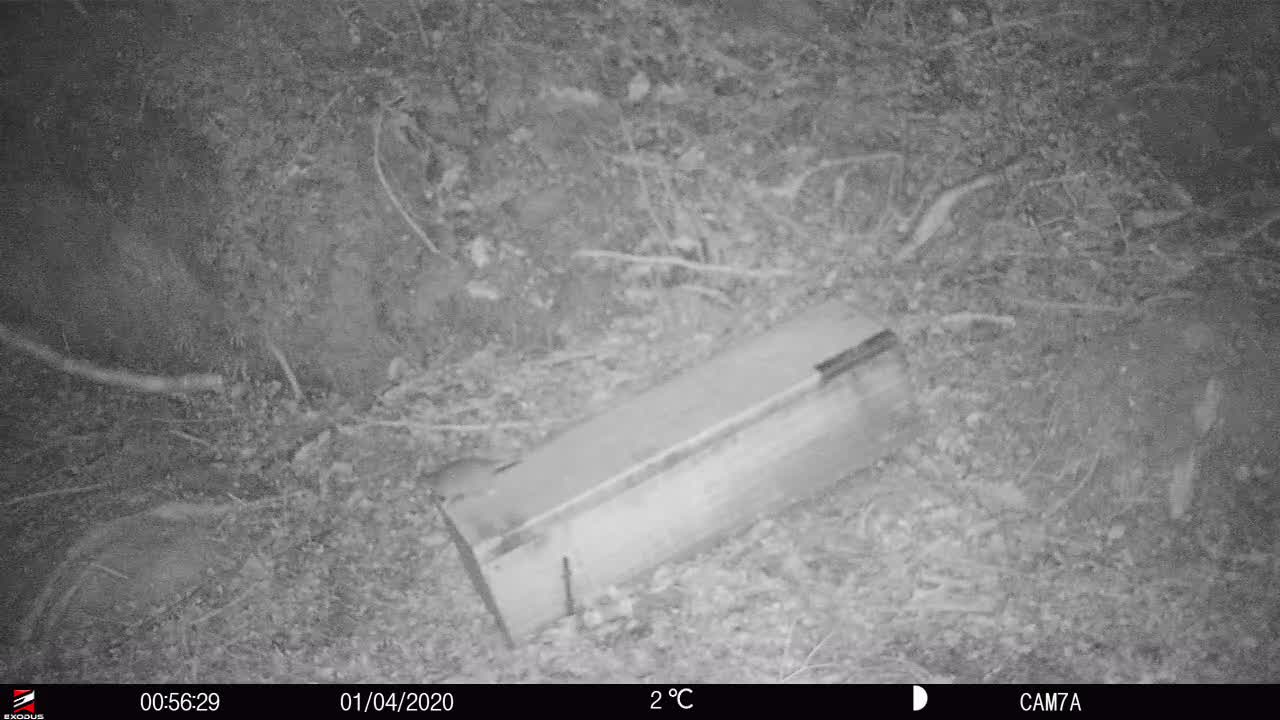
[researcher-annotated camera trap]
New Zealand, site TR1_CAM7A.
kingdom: Animalia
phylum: Chordata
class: Mammalia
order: Rodentia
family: Muridae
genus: Rattus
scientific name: Rattus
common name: rat